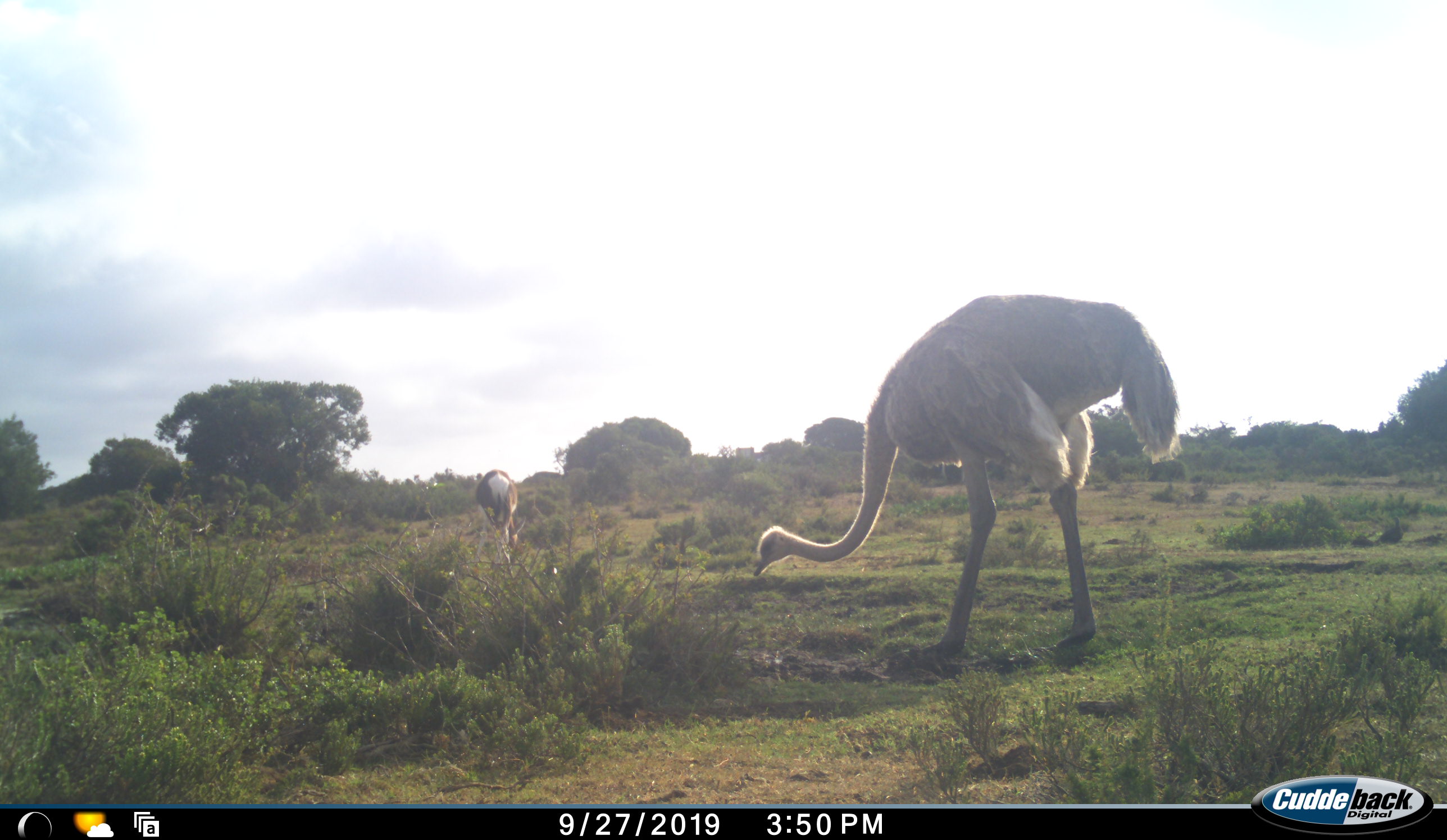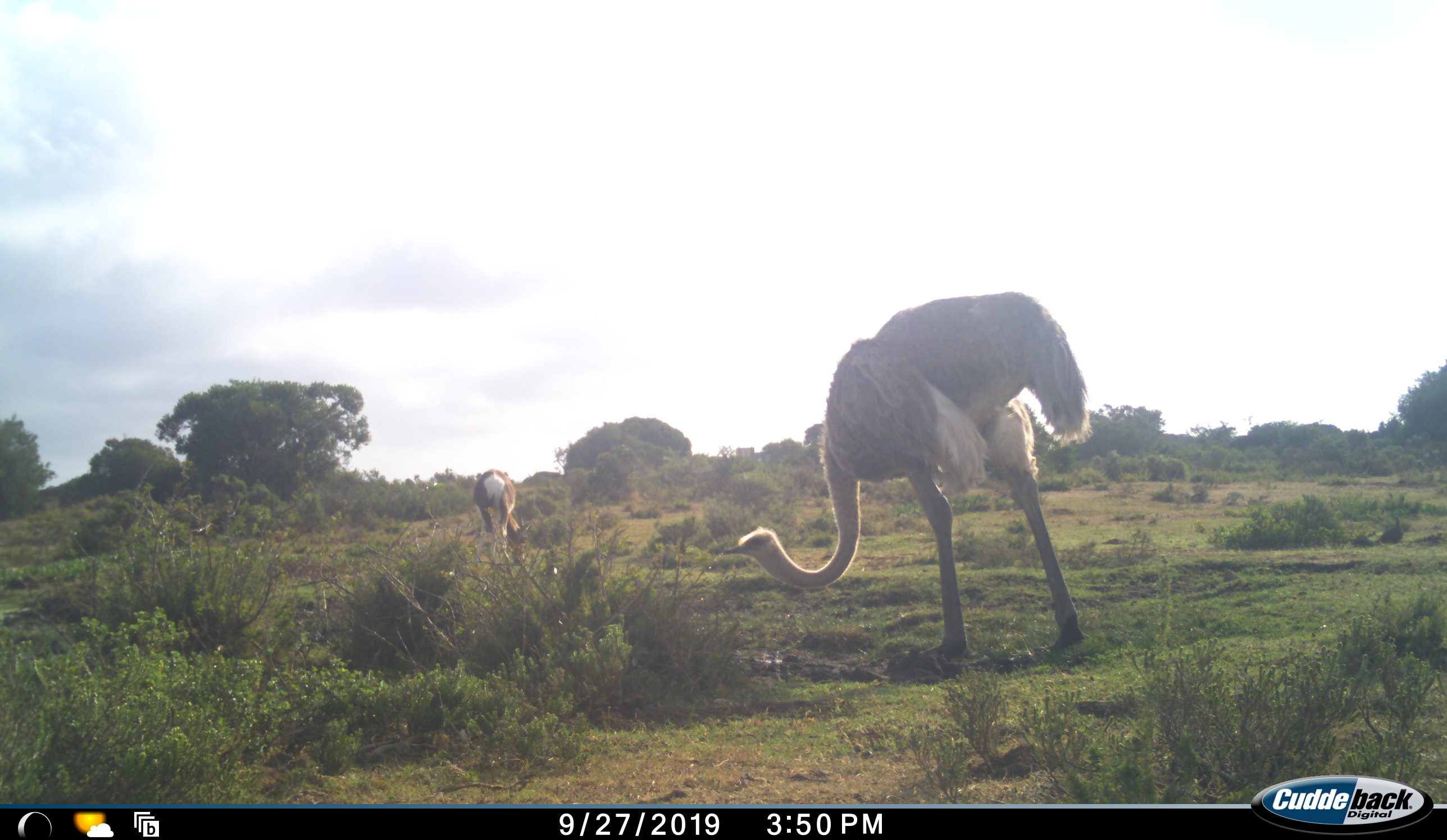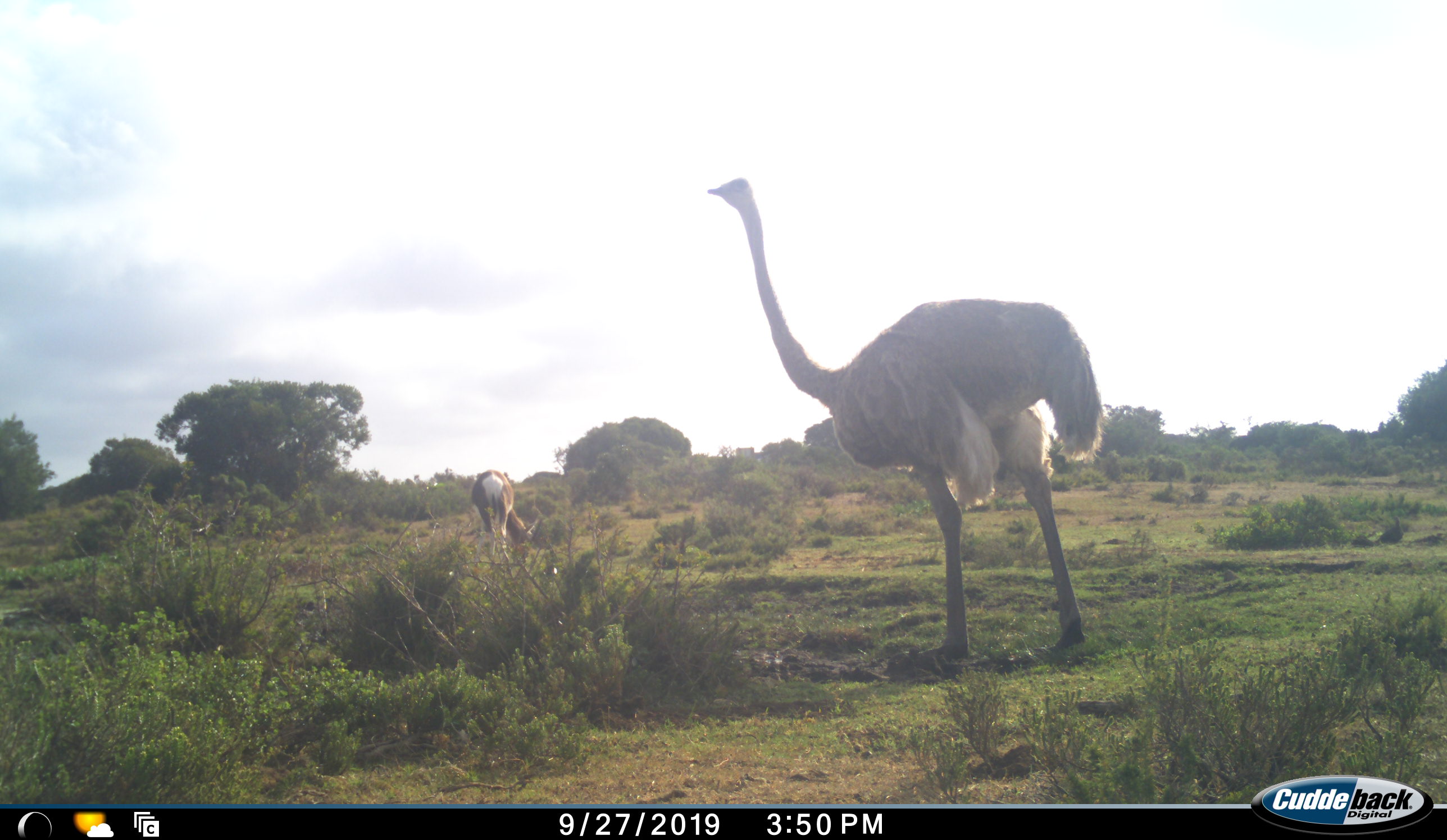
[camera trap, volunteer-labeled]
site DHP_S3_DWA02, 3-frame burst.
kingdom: Animalia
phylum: Chordata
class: Mammalia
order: Artiodactyla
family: Bovidae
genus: Damaliscus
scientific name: Damaliscus pygargus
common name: bontebok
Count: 1.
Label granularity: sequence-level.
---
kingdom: Animalia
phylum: Chordata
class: Aves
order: Struthioniformes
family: Struthionidae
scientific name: Struthionidae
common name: ostrich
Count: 1.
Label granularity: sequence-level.